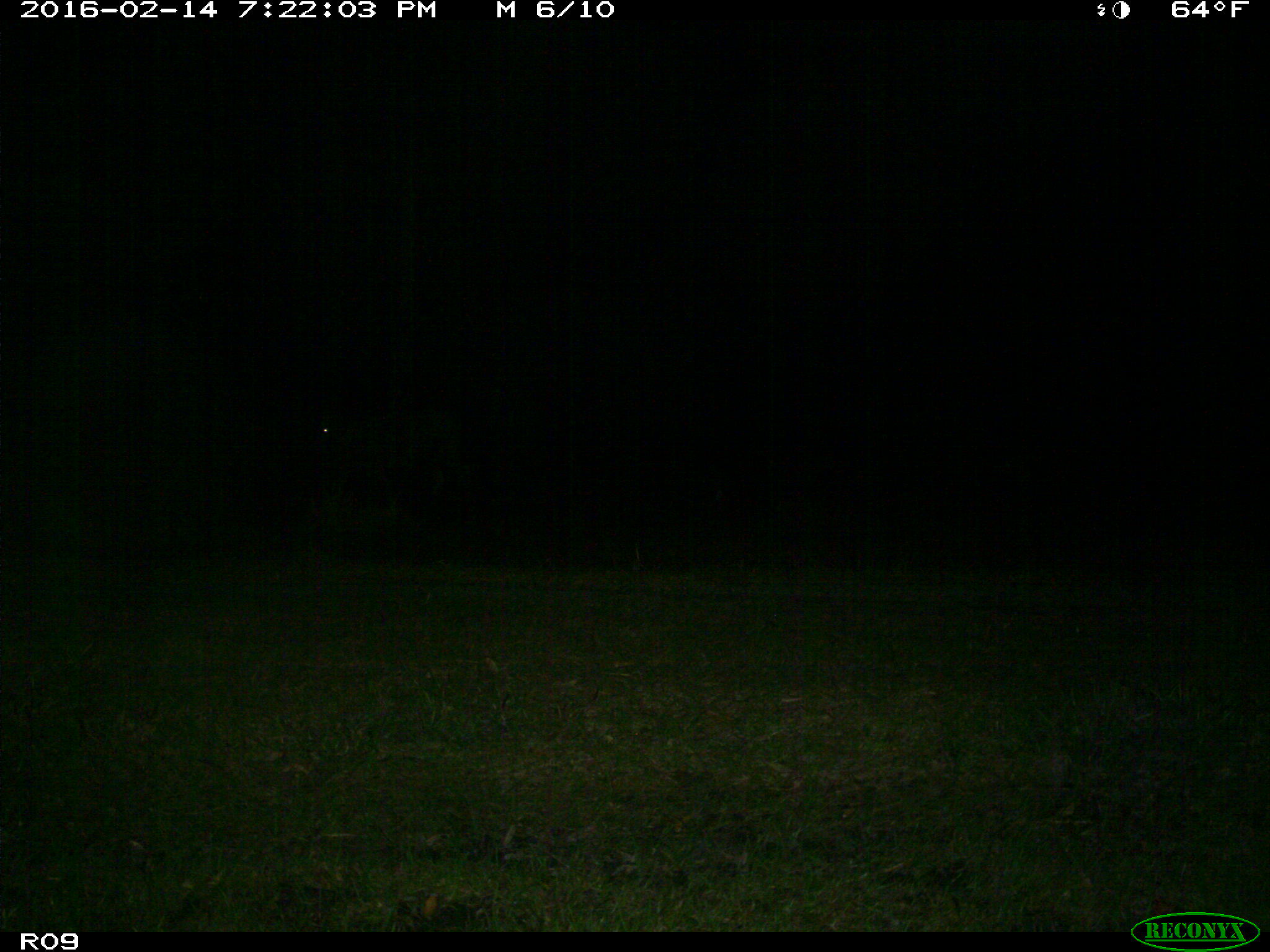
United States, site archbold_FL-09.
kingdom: Animalia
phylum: Chordata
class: Mammalia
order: Artiodactyla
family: Bovidae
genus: Bos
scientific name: Bos taurus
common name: domestic cow